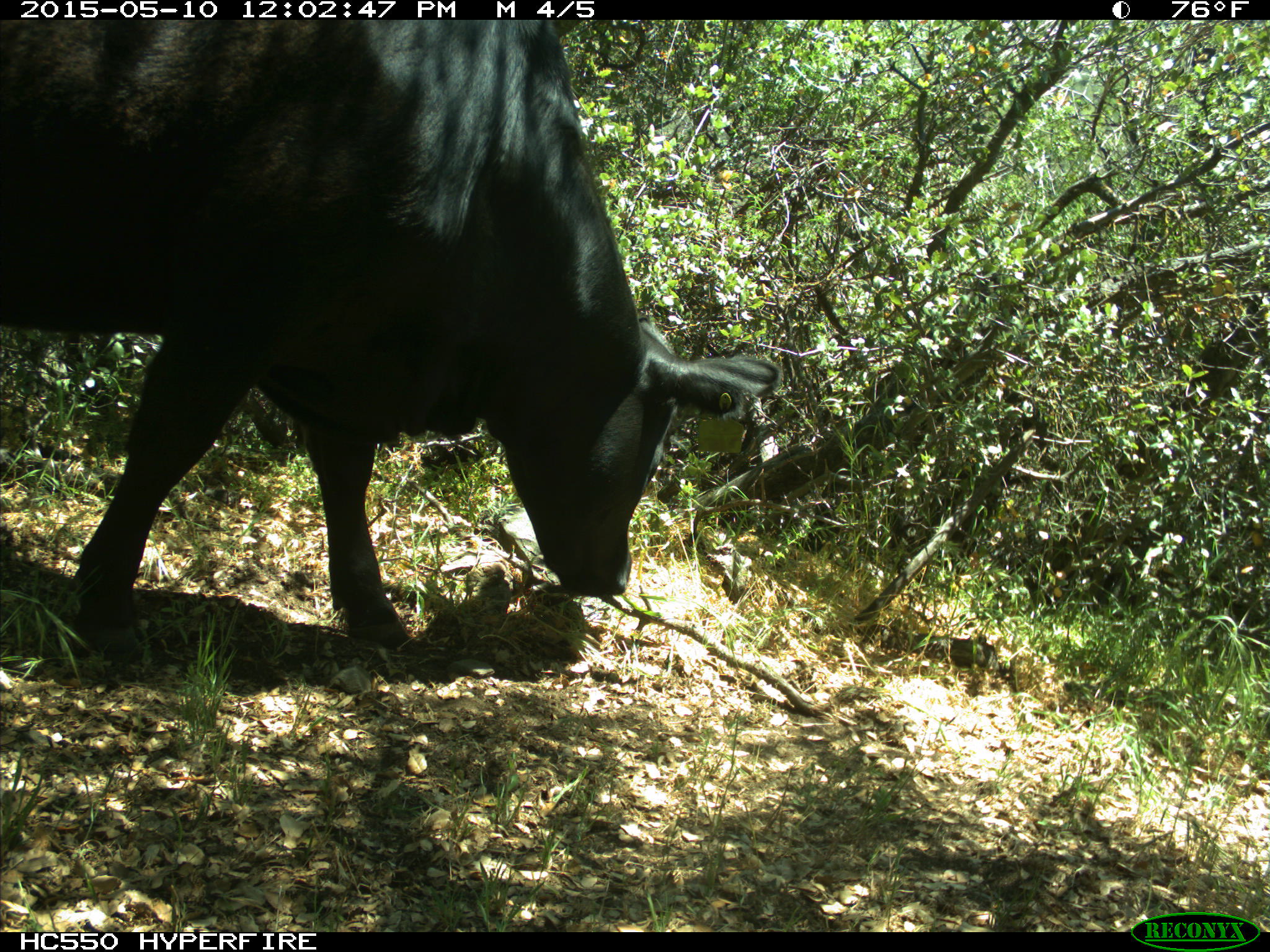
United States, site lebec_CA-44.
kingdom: Animalia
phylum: Chordata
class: Mammalia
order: Artiodactyla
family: Bovidae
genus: Bos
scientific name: Bos taurus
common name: domestic cow